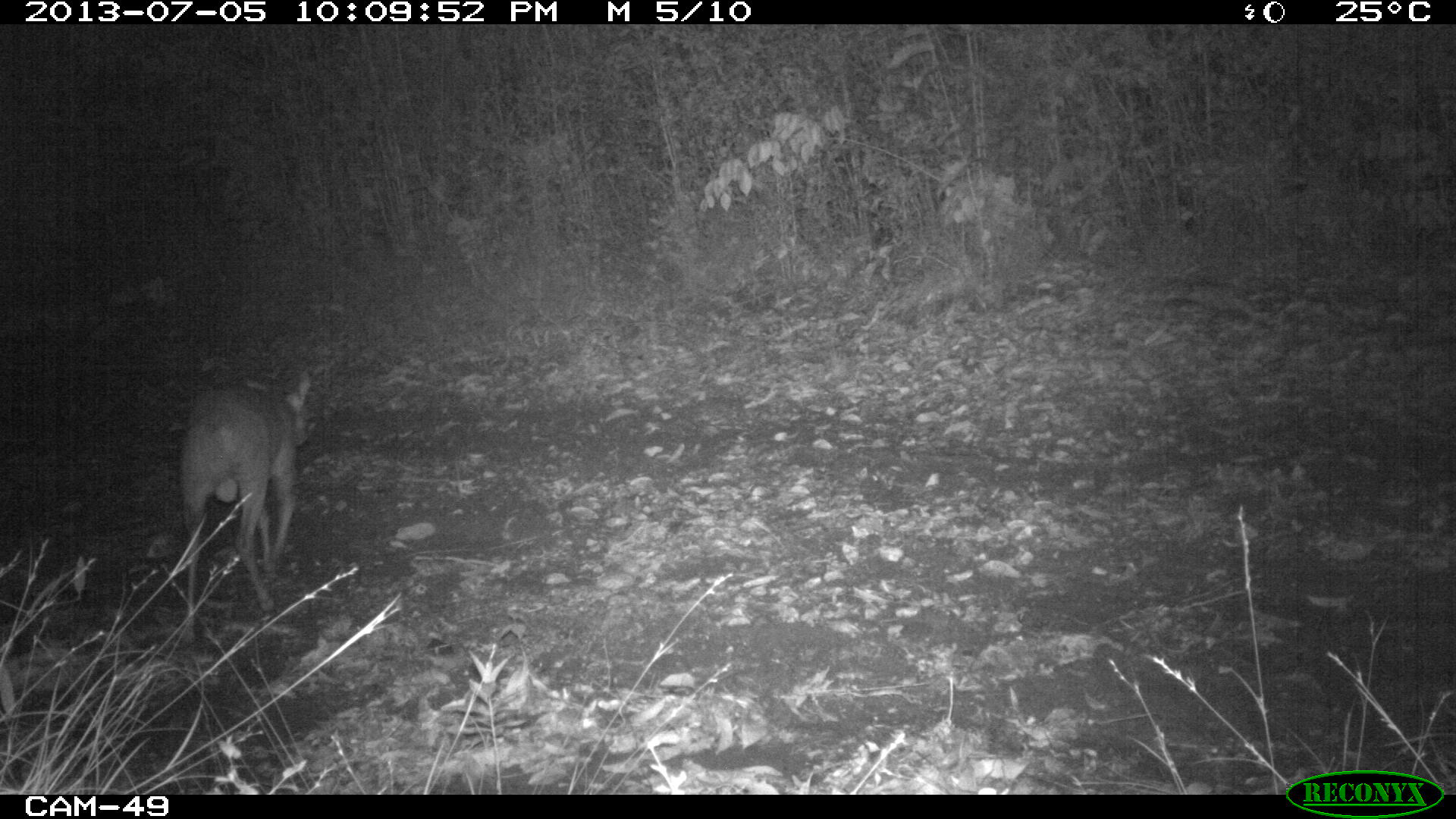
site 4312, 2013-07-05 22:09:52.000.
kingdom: Animalia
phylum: Chordata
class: Mammalia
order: Artiodactyla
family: Cervidae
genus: Mazama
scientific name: Mazama temama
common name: central american red brocket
Mazama temama (central american red brocket), count 1, sex male.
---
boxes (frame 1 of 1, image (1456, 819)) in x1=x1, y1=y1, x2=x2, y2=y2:
mazama temama: x1=179, y1=370, x2=308, y2=646